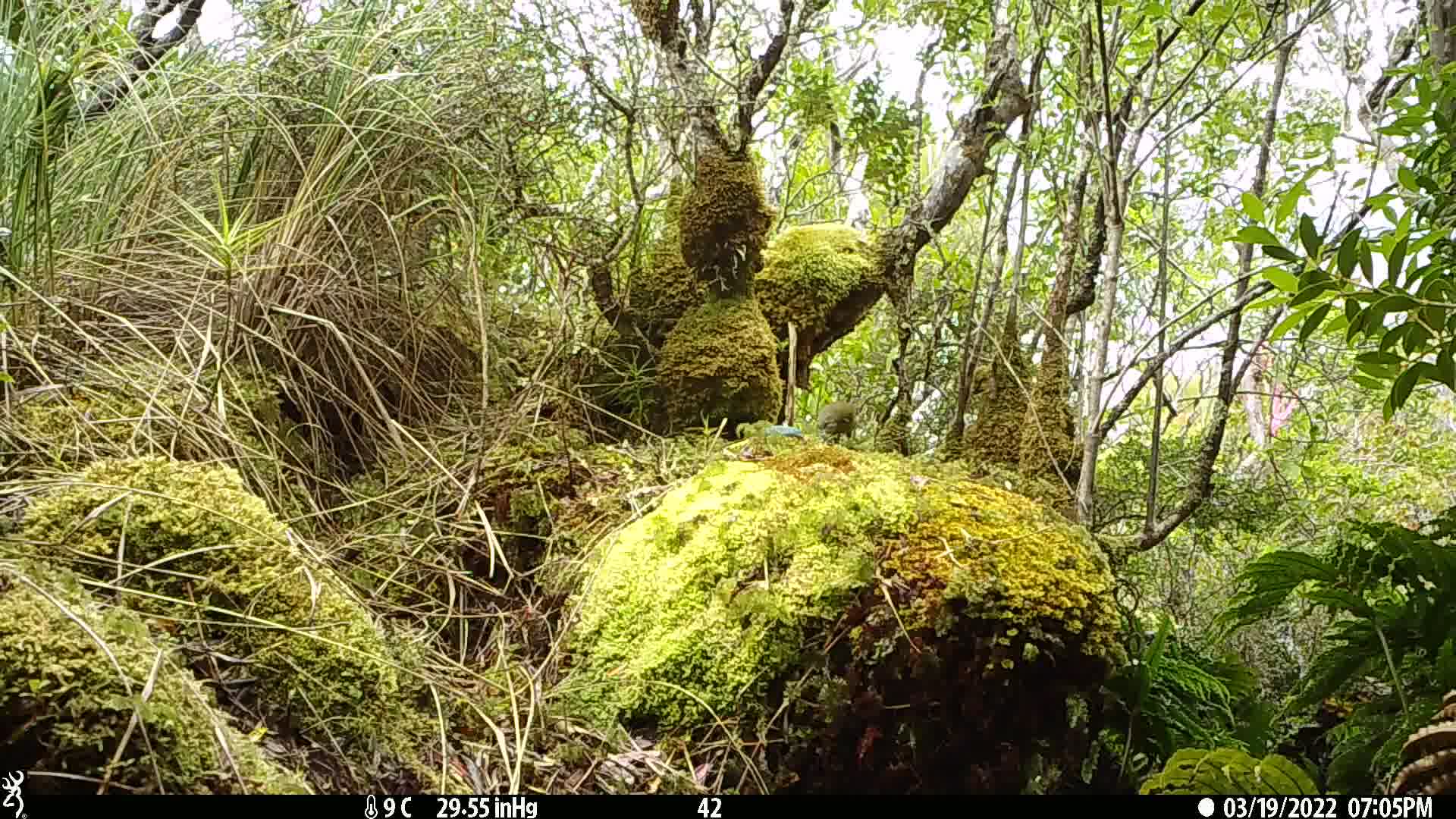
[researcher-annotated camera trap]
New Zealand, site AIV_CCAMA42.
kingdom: Animalia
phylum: Chordata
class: Aves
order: Passeriformes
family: Meliphagidae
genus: Anthornis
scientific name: Anthornis melanura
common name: new zealand bellbird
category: bellbird